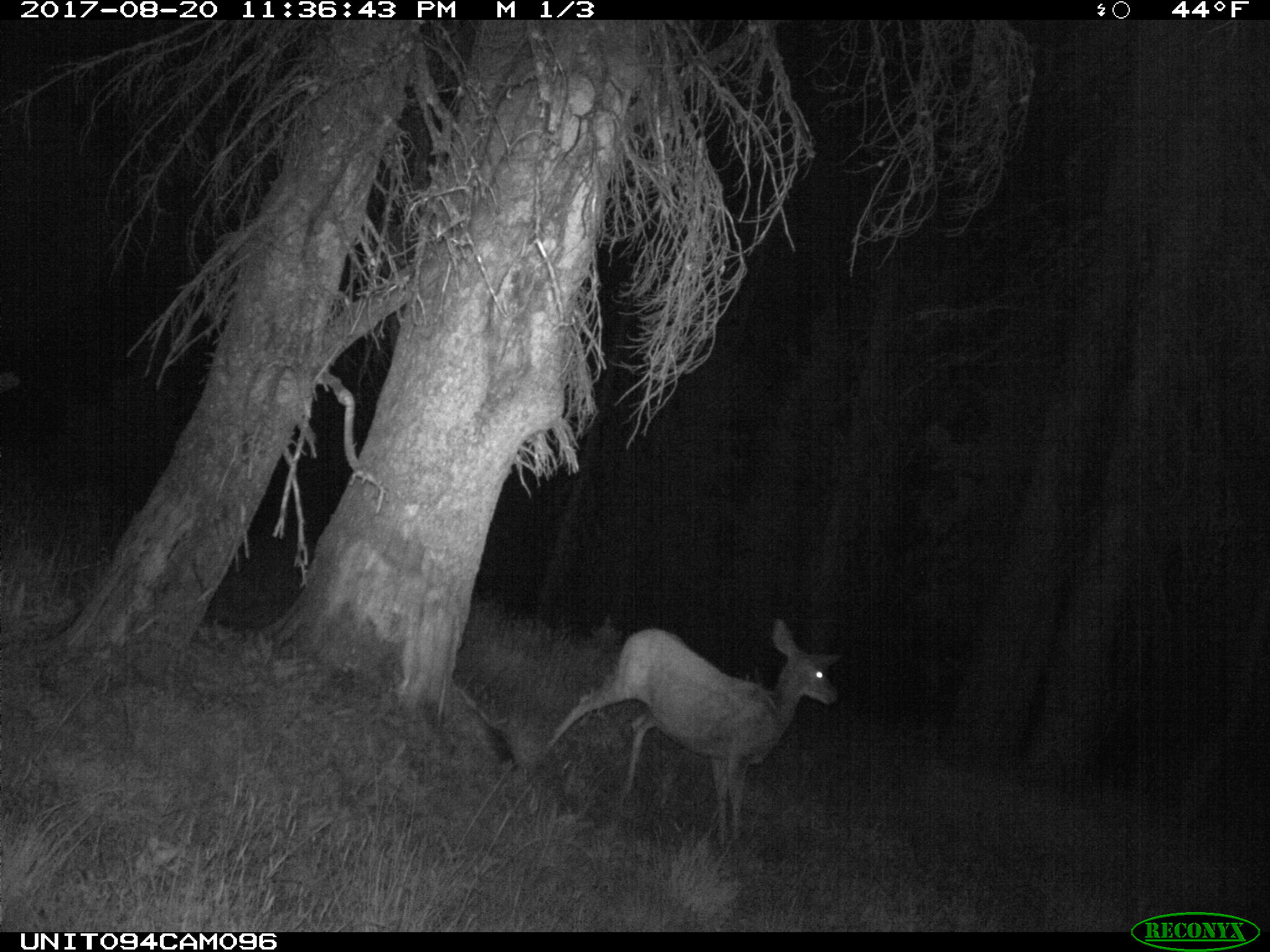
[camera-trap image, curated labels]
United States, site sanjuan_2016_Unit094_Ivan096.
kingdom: Animalia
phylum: Chordata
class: Mammalia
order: Artiodactyla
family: Cervidae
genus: Odocoileus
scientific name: Odocoileus hemionus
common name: mule deer